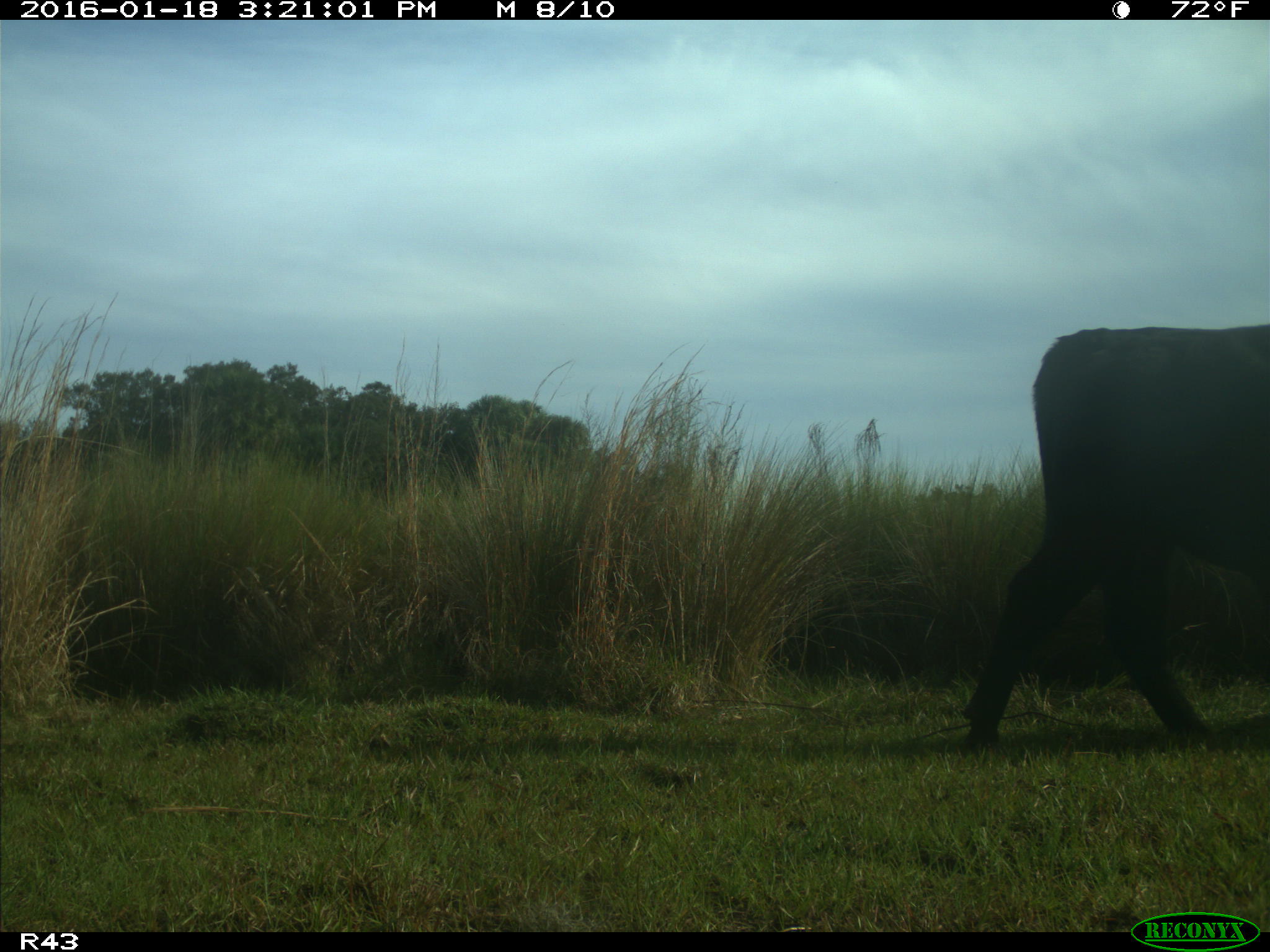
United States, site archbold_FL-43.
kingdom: Animalia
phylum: Chordata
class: Mammalia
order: Artiodactyla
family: Bovidae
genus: Bos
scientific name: Bos taurus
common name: domestic cow